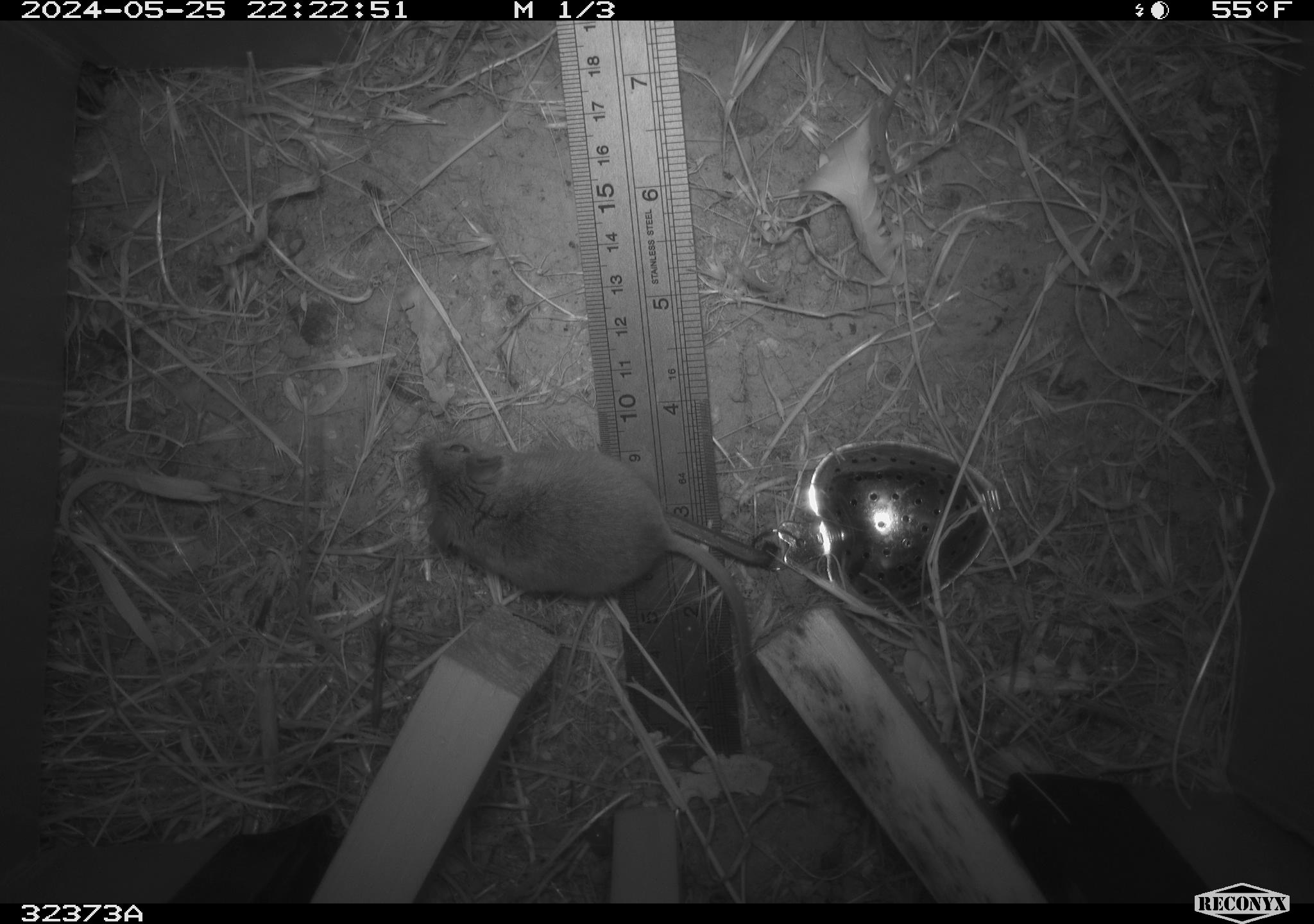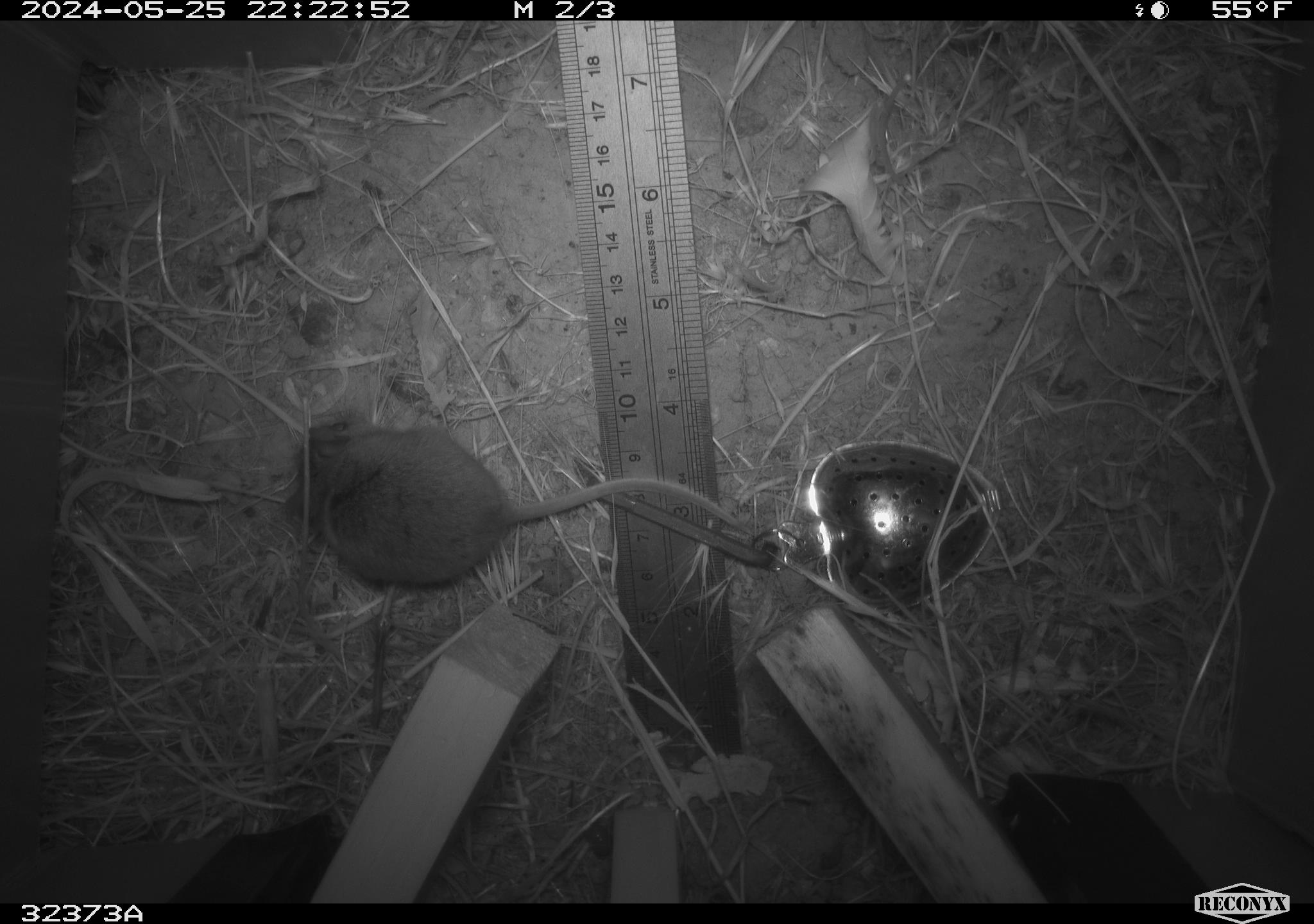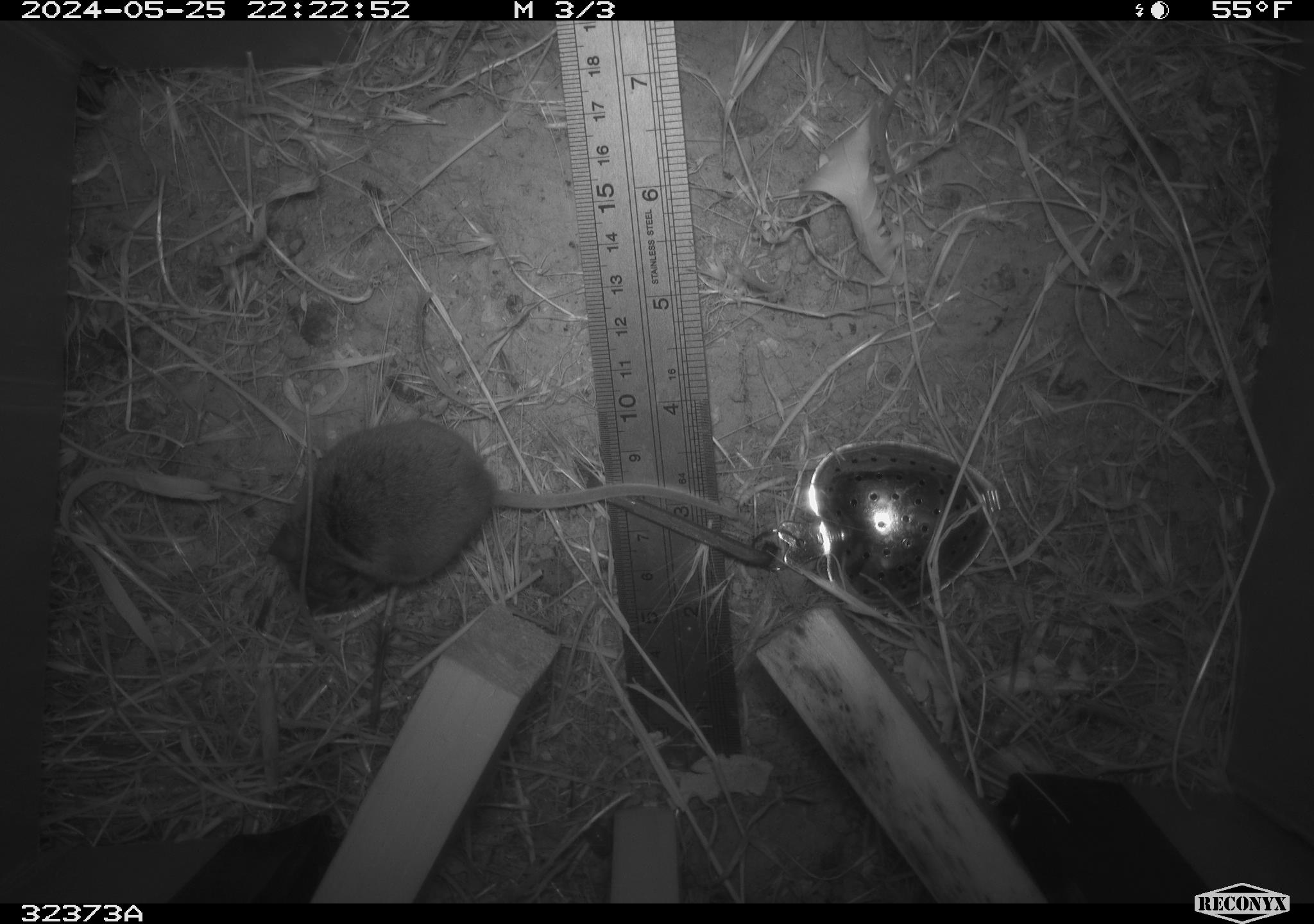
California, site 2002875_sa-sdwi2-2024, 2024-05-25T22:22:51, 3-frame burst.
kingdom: Animalia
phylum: Chordata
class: Mammalia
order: Rodentia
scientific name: Rodentia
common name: mouse species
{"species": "mouse species (Rodentia)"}